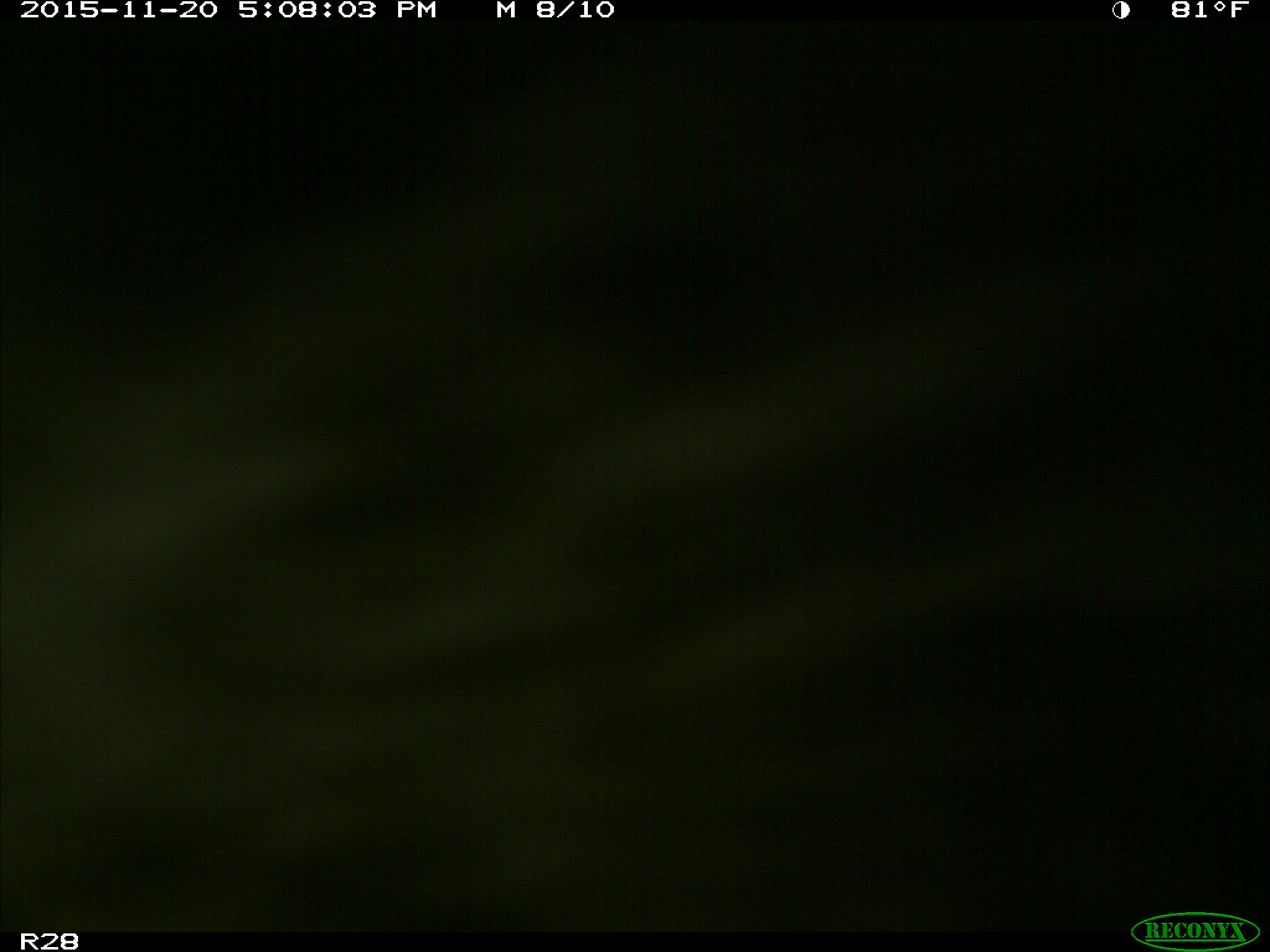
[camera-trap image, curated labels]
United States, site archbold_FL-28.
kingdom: Animalia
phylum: Chordata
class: Mammalia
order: Artiodactyla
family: Bovidae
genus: Bos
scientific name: Bos taurus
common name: domestic cow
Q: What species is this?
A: Bos taurus (domestic cow).